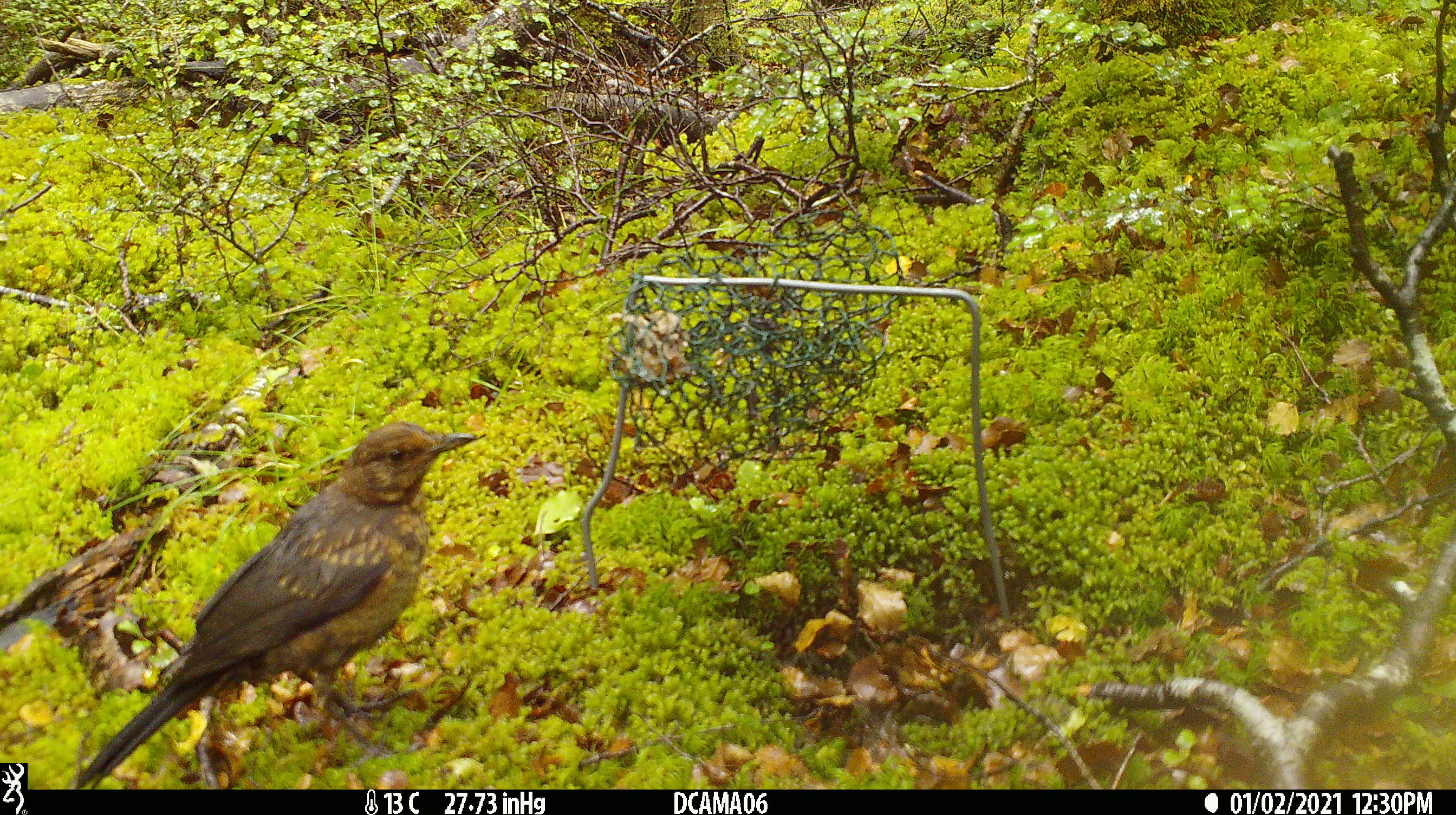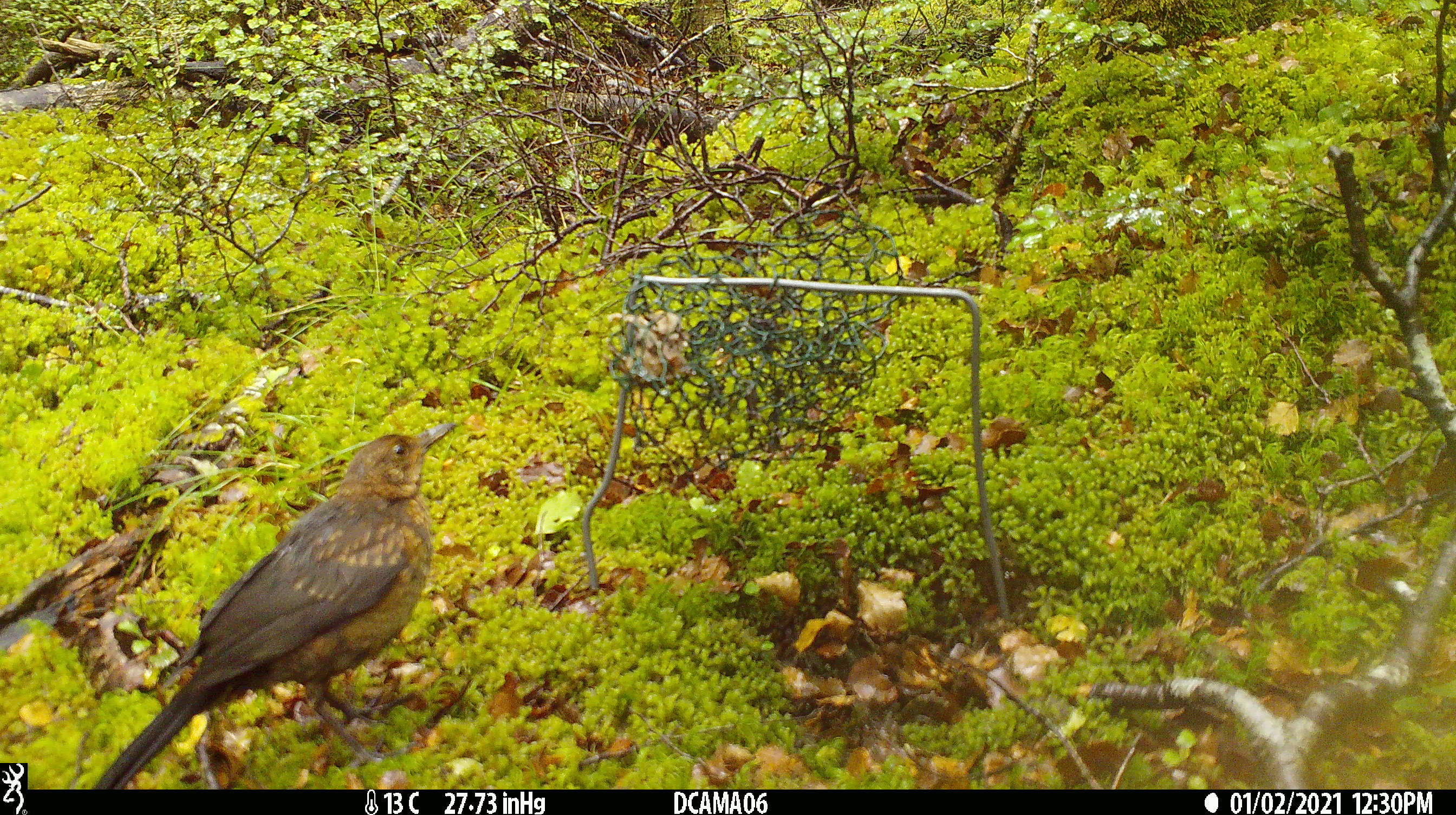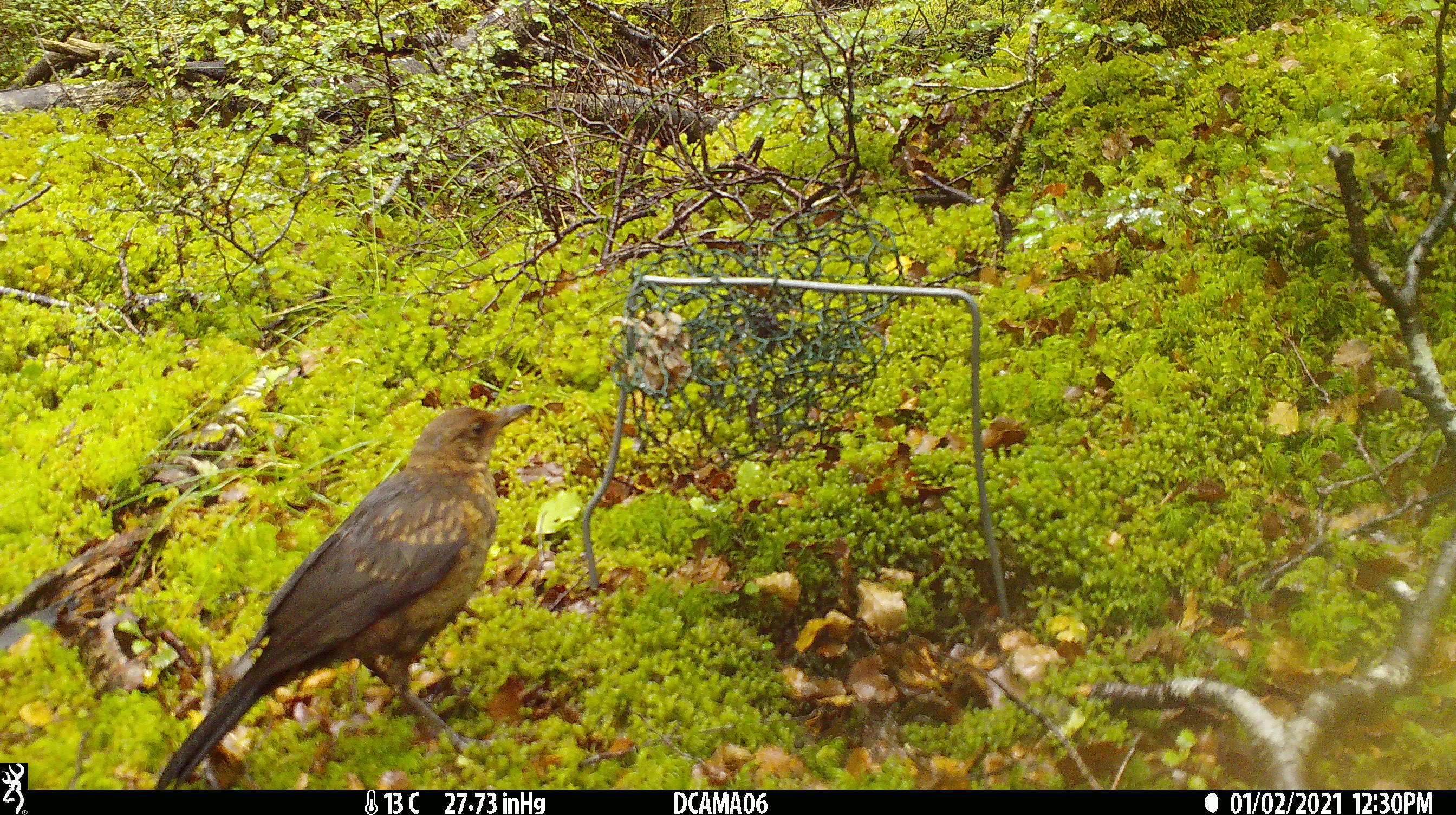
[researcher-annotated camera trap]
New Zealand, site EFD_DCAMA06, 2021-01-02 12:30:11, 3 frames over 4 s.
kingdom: Animalia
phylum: Chordata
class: Aves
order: Passeriformes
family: Turdidae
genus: Turdus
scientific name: Turdus philomelos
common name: song thrush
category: thrush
Thrush (song thrush) (Turdus philomelos).